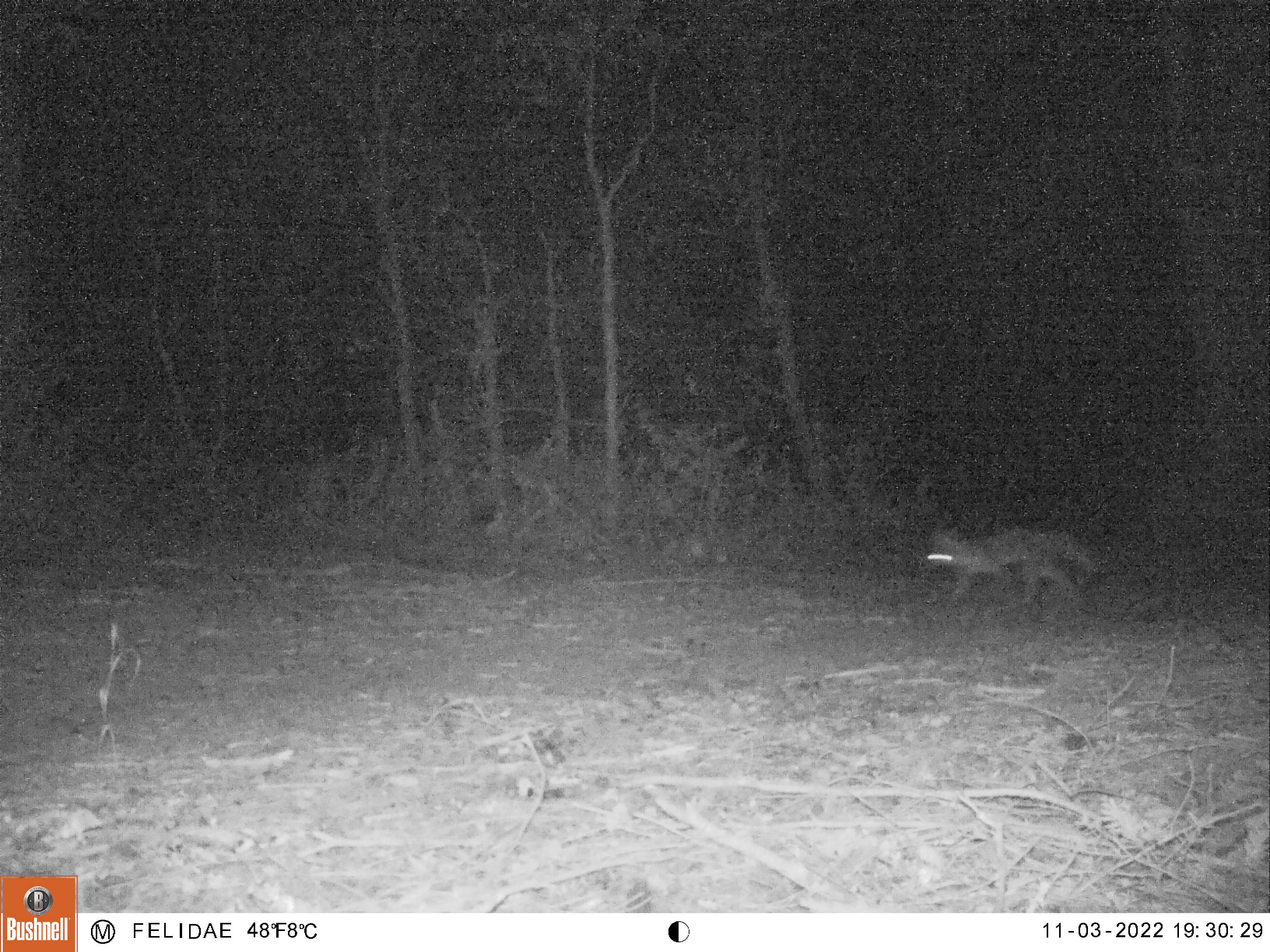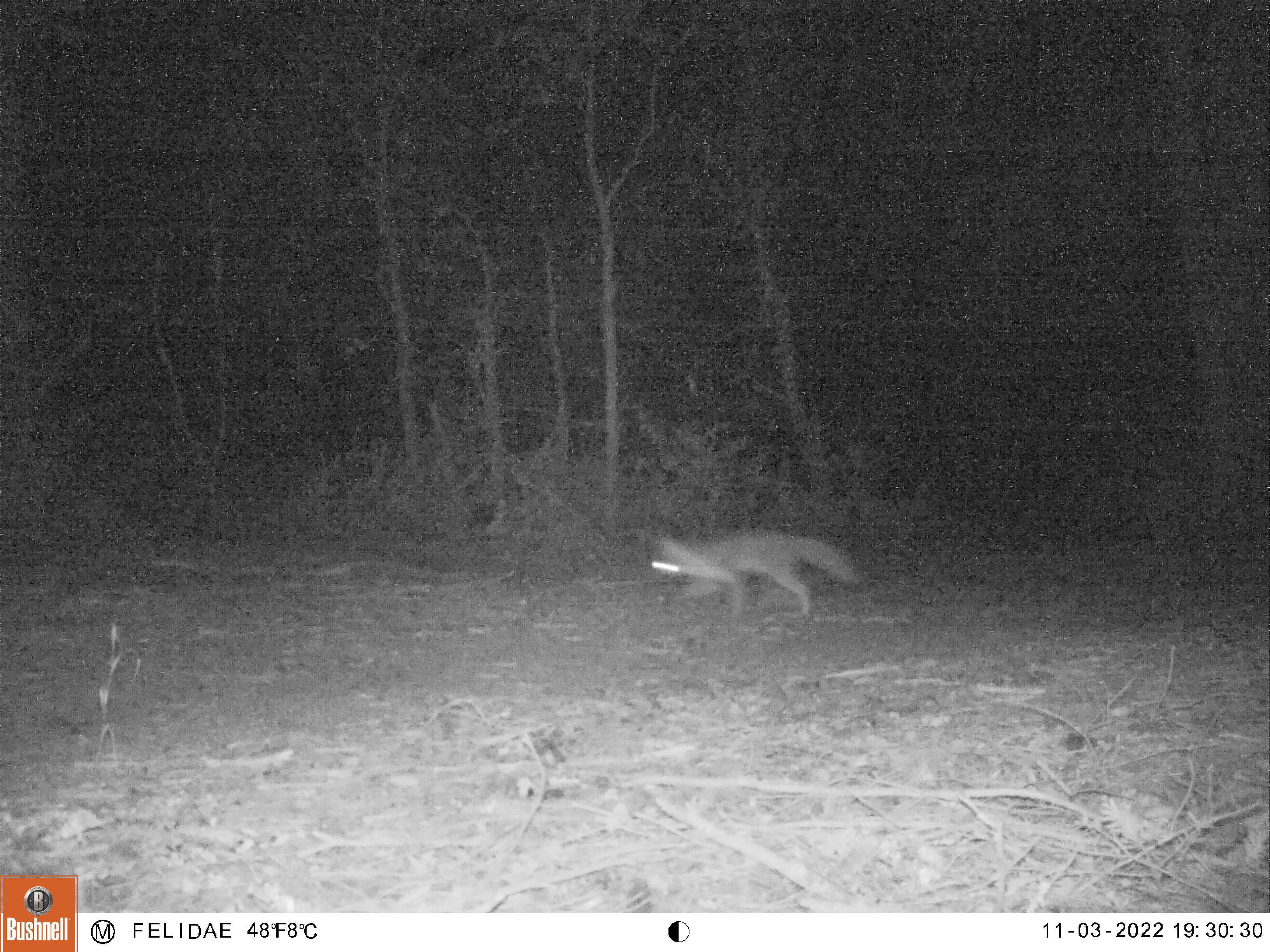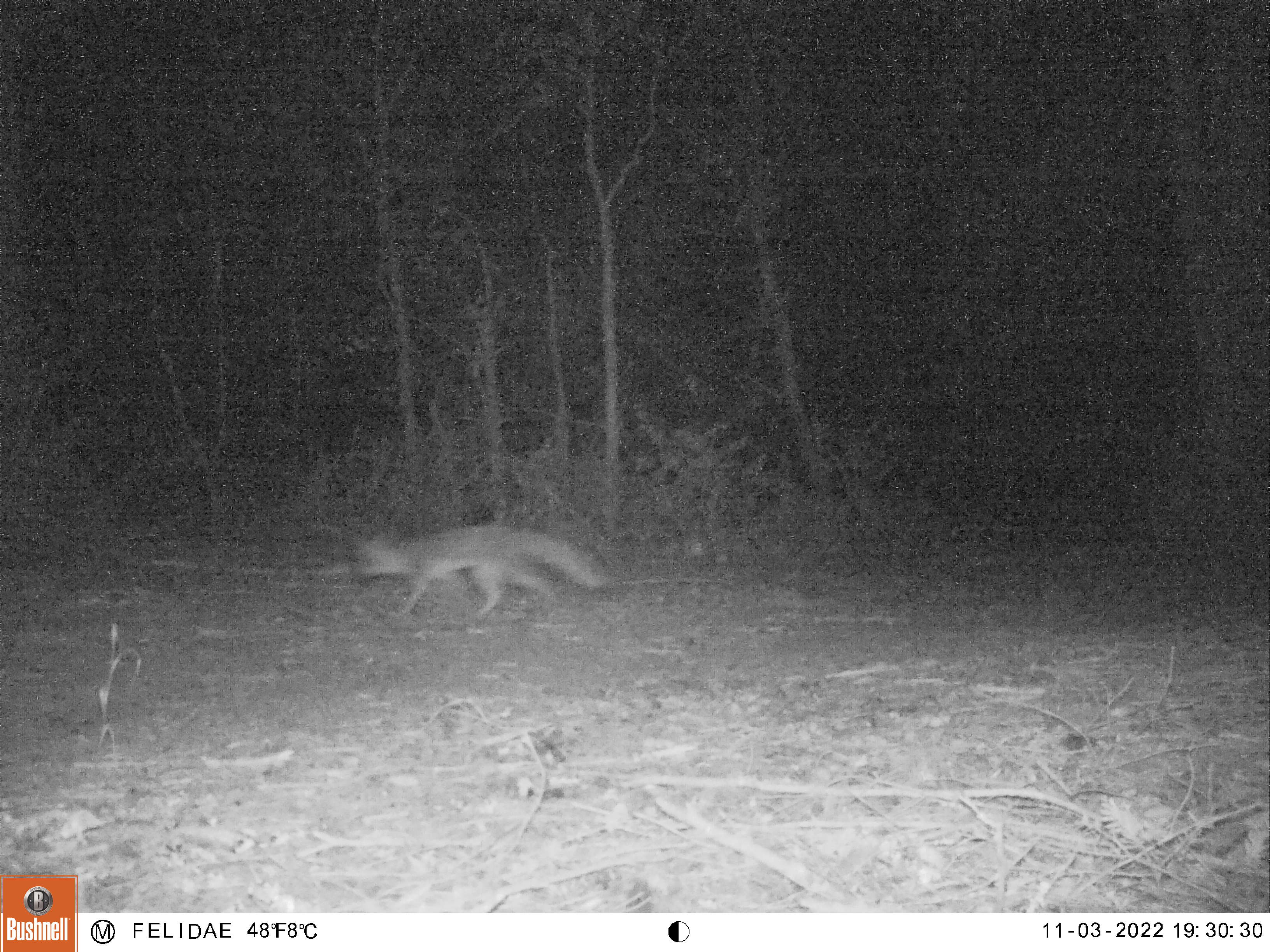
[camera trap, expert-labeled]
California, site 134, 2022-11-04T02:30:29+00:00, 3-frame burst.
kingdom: Animalia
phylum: Chordata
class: Mammalia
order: Carnivora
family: Canidae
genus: Urocyon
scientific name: Urocyon cinereoargenteus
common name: gray fox